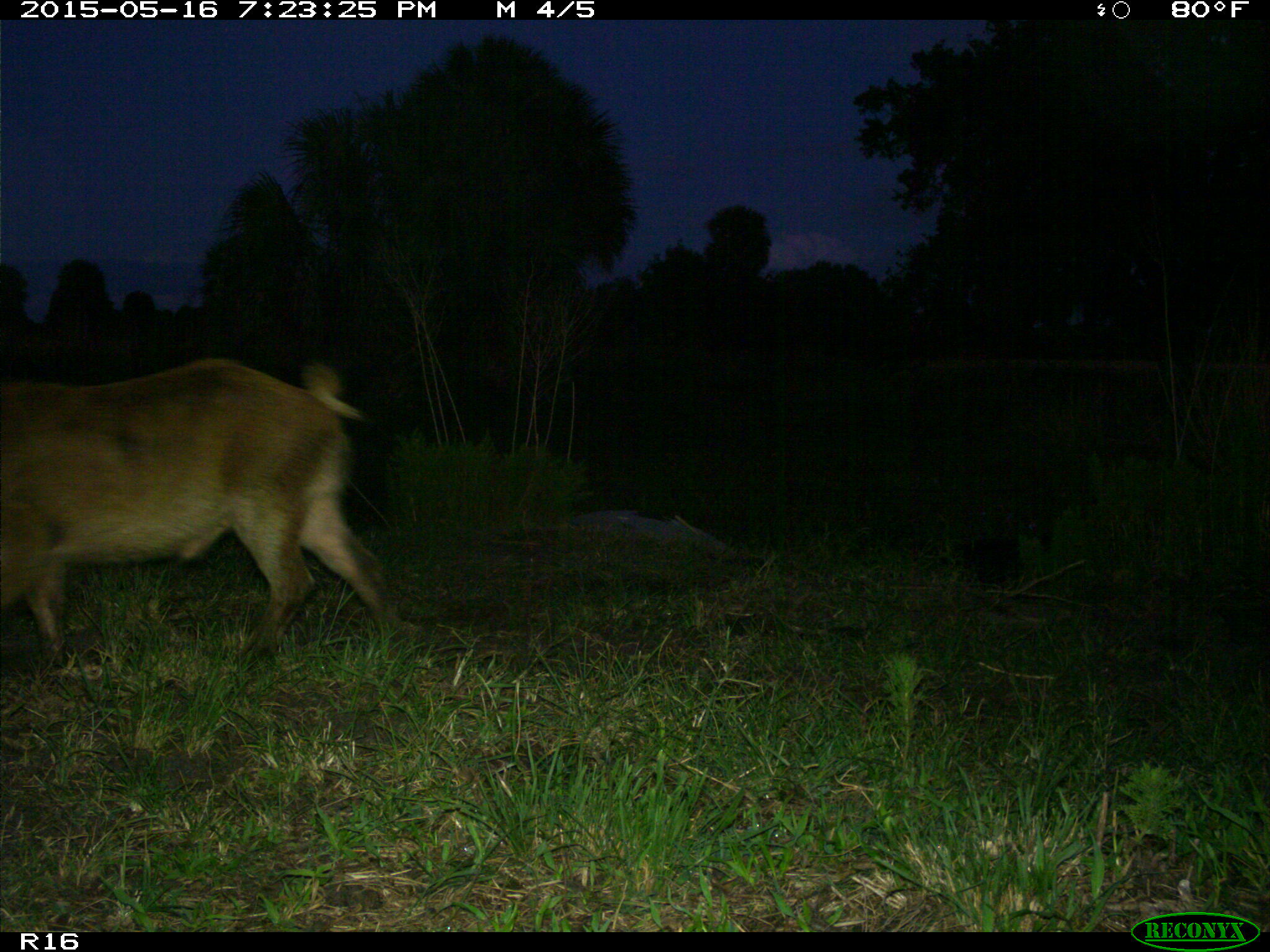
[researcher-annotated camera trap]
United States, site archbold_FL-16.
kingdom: Animalia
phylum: Chordata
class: Mammalia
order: Artiodactyla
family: Suidae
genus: Sus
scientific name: Sus scrofa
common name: wild boar